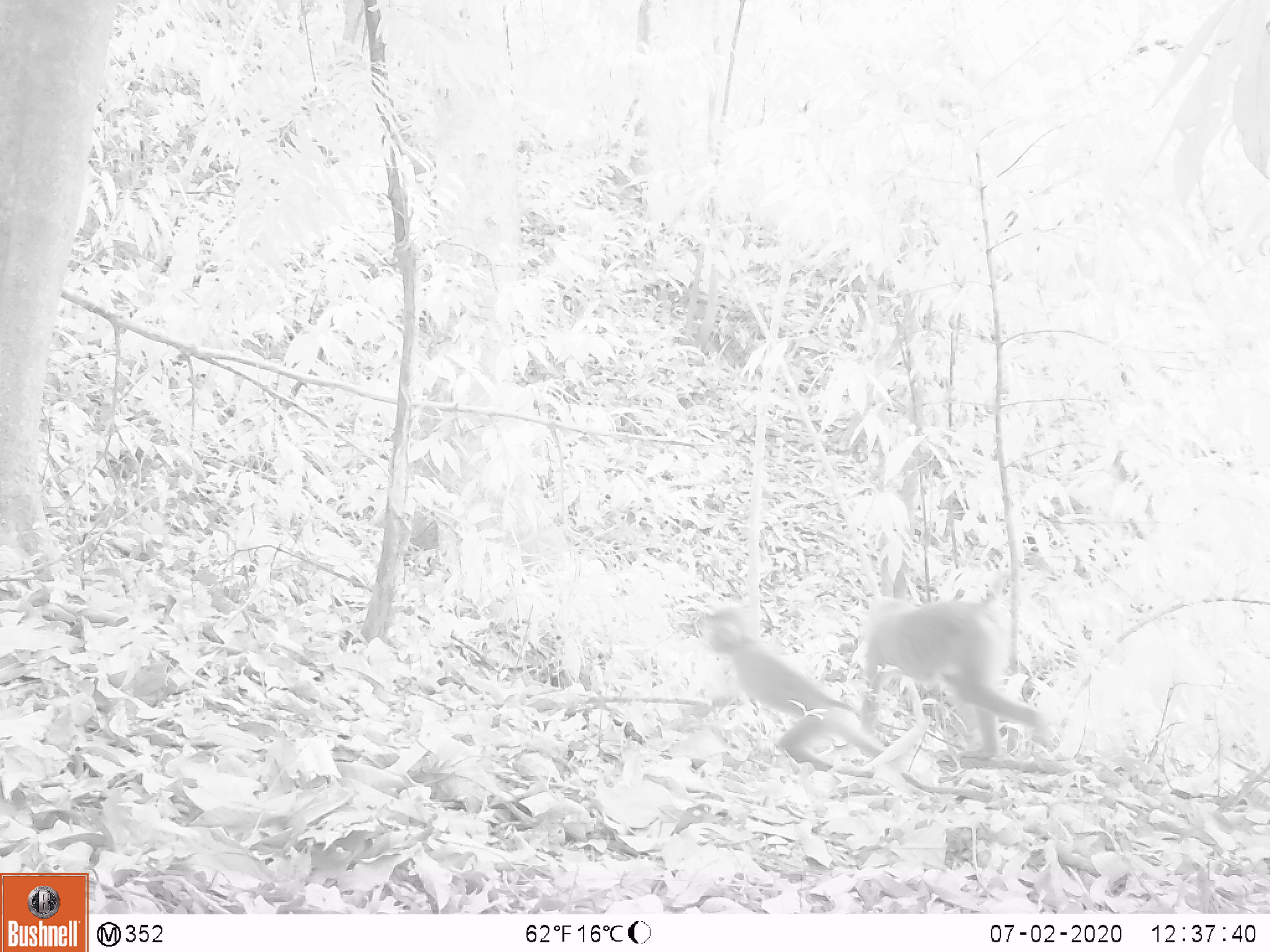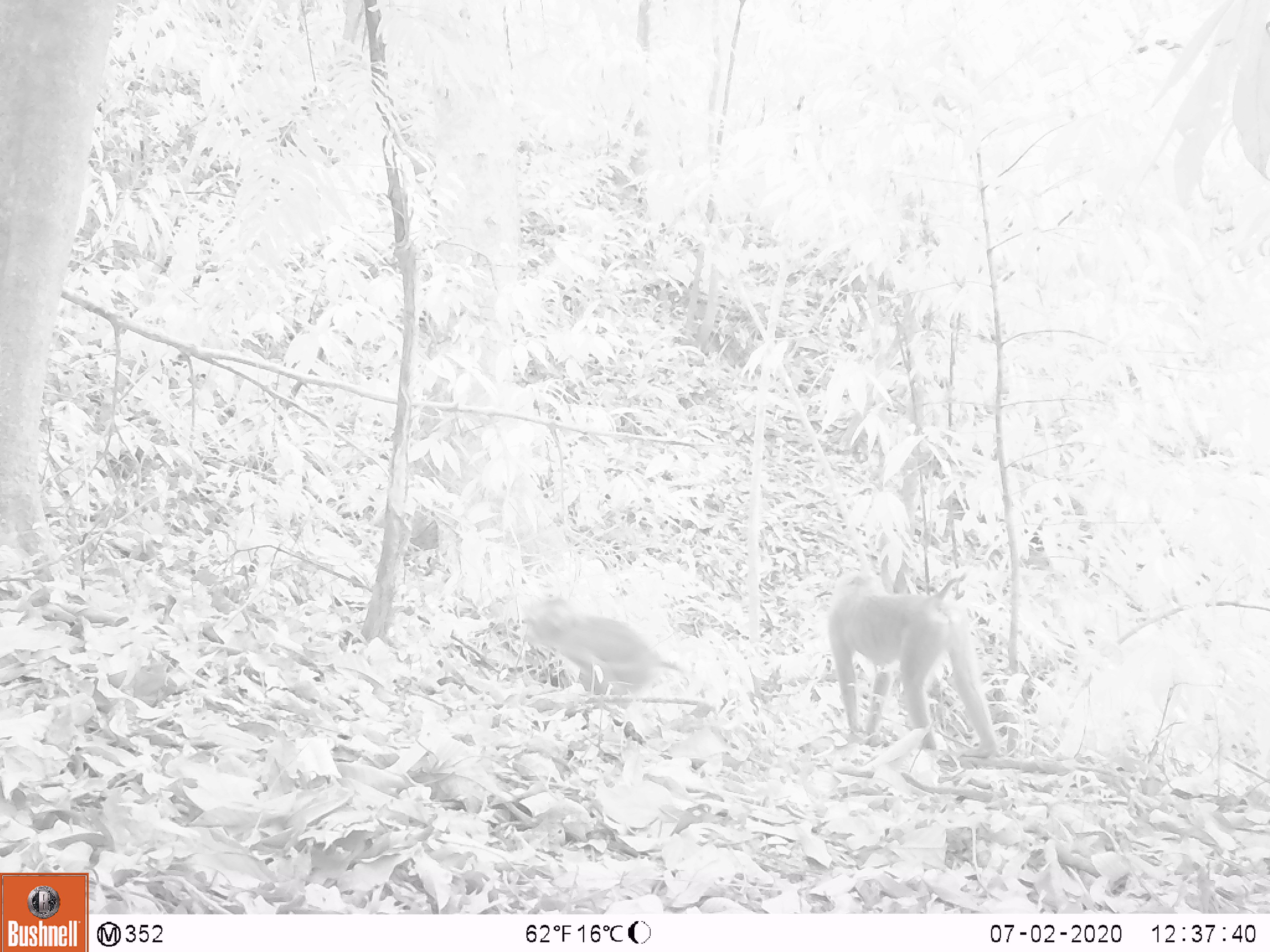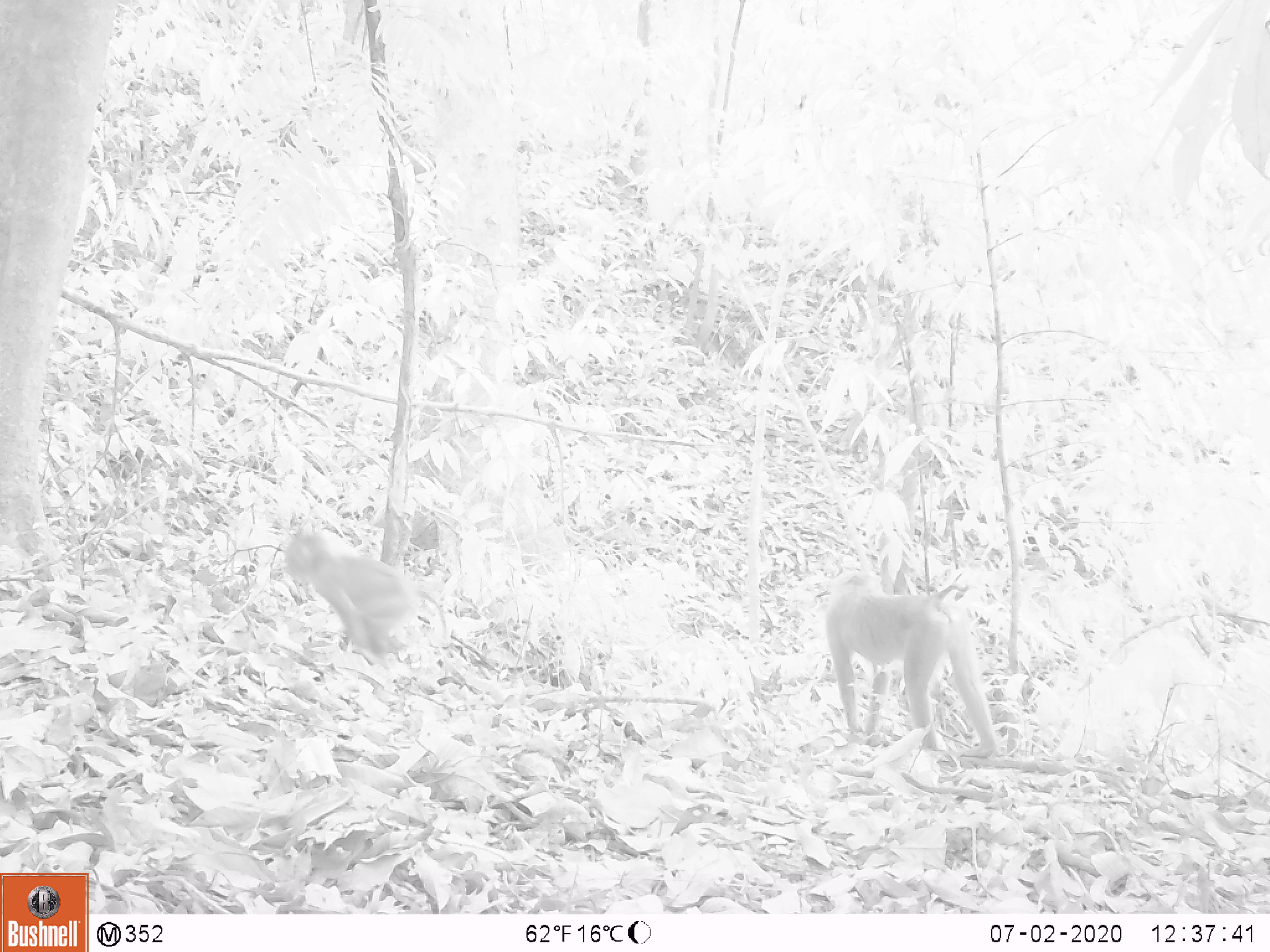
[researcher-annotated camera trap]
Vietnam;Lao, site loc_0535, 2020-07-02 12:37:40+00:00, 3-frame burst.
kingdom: Animalia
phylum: Chordata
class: Mammalia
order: Primates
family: Cercopithecidae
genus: Macaca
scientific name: Macaca nemestrina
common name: pig-tailed macaque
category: pig tailed macaque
Pig tailed macaque (pig-tailed macaque) (Macaca nemestrina). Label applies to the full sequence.